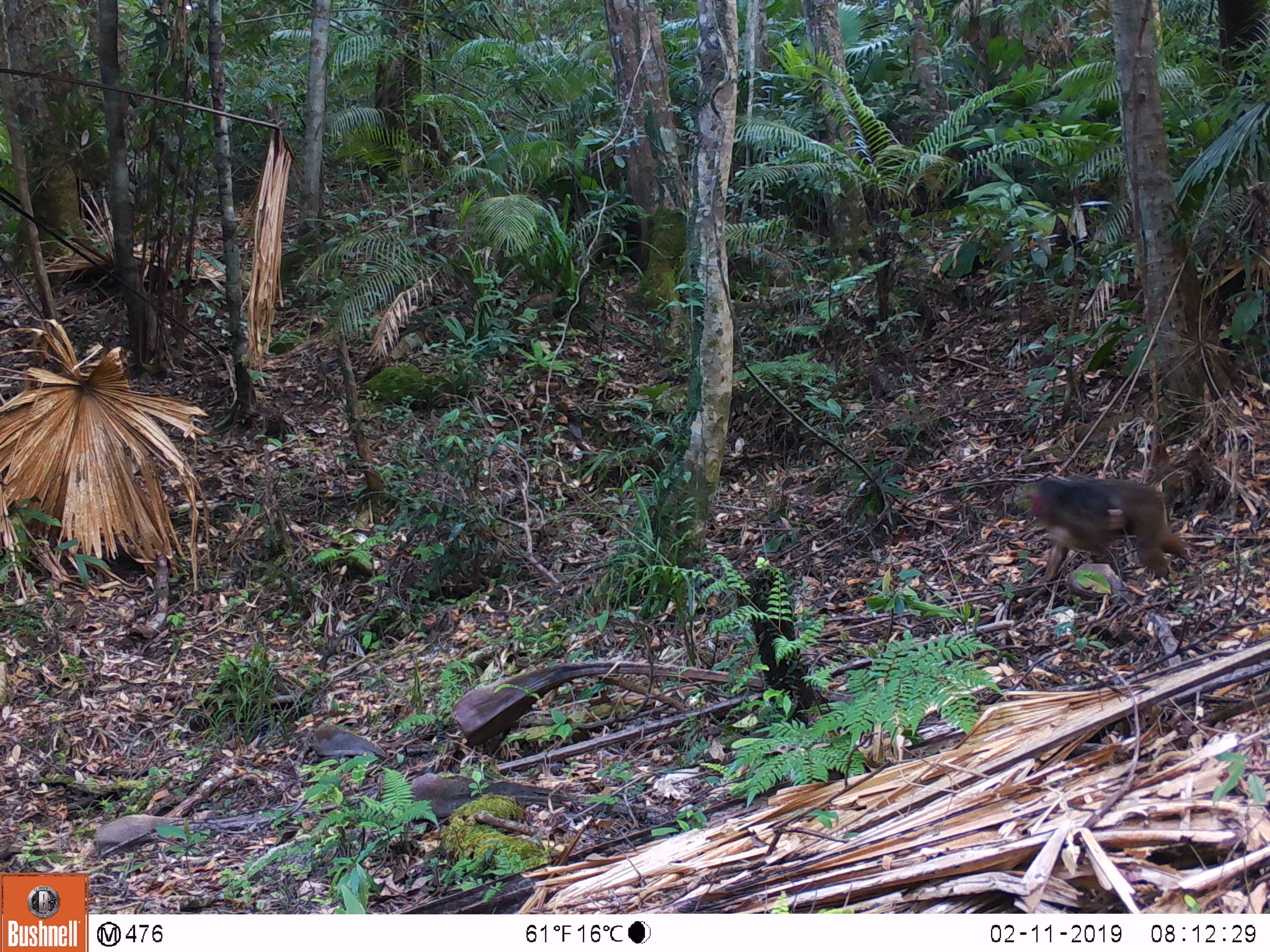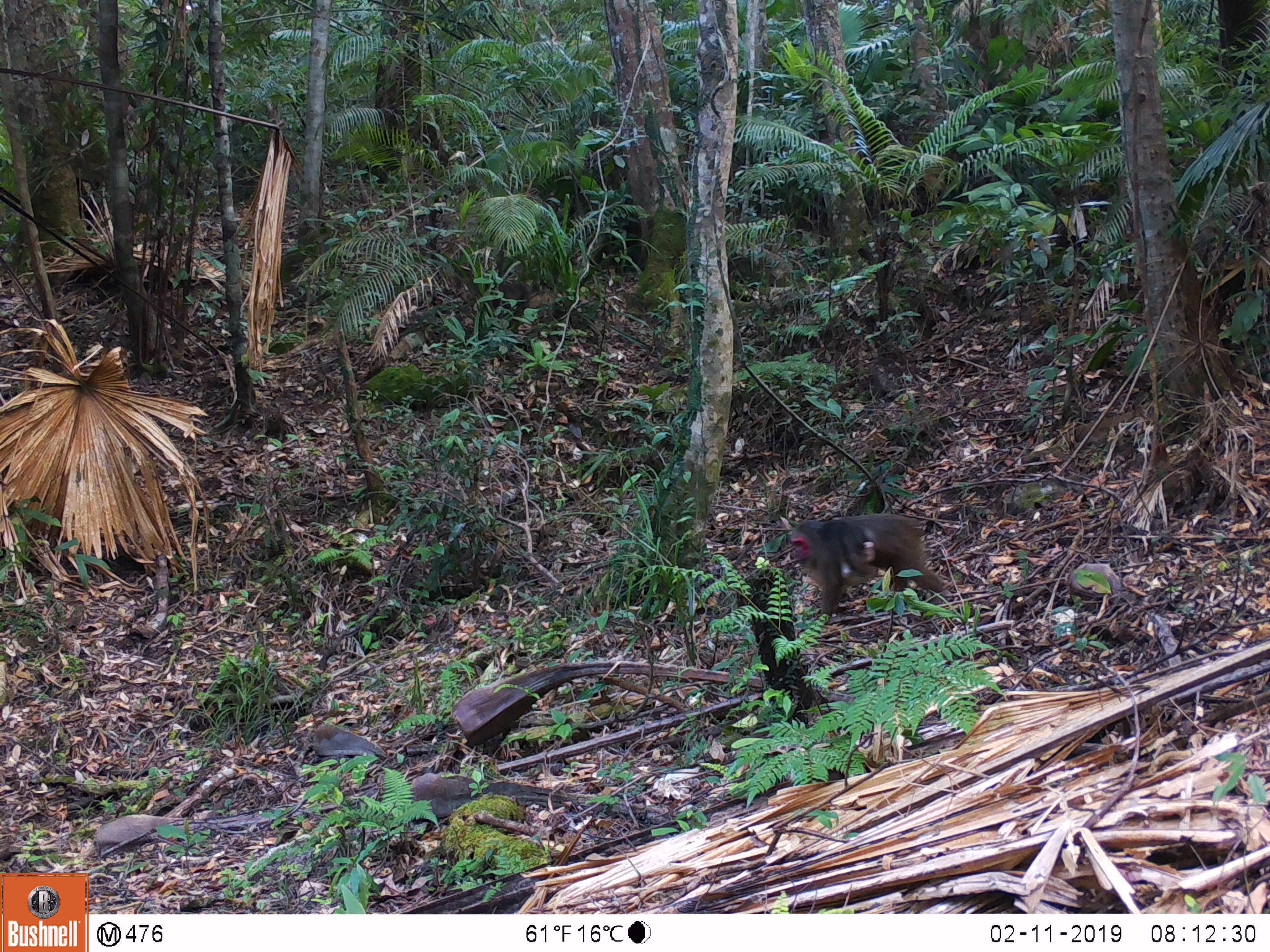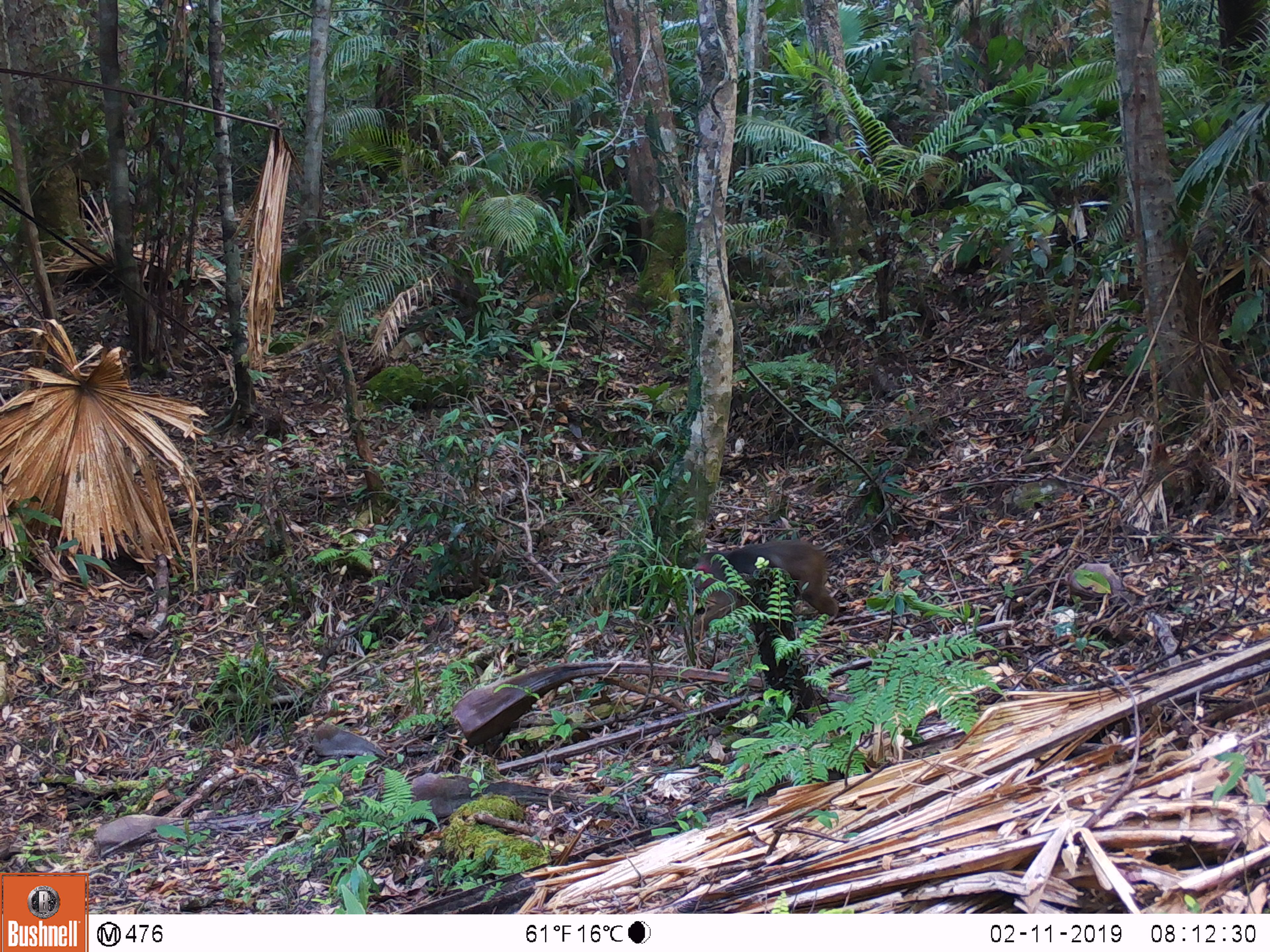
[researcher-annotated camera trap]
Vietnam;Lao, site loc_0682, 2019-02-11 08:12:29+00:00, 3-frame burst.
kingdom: Animalia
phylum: Chordata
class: Mammalia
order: Primates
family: Cercopithecidae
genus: Macaca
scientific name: Macaca arctoides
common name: stump-tailed macaque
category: stump tailed macaque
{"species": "stump tailed macaque (stump-tailed macaque) (Macaca arctoides)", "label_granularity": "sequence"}